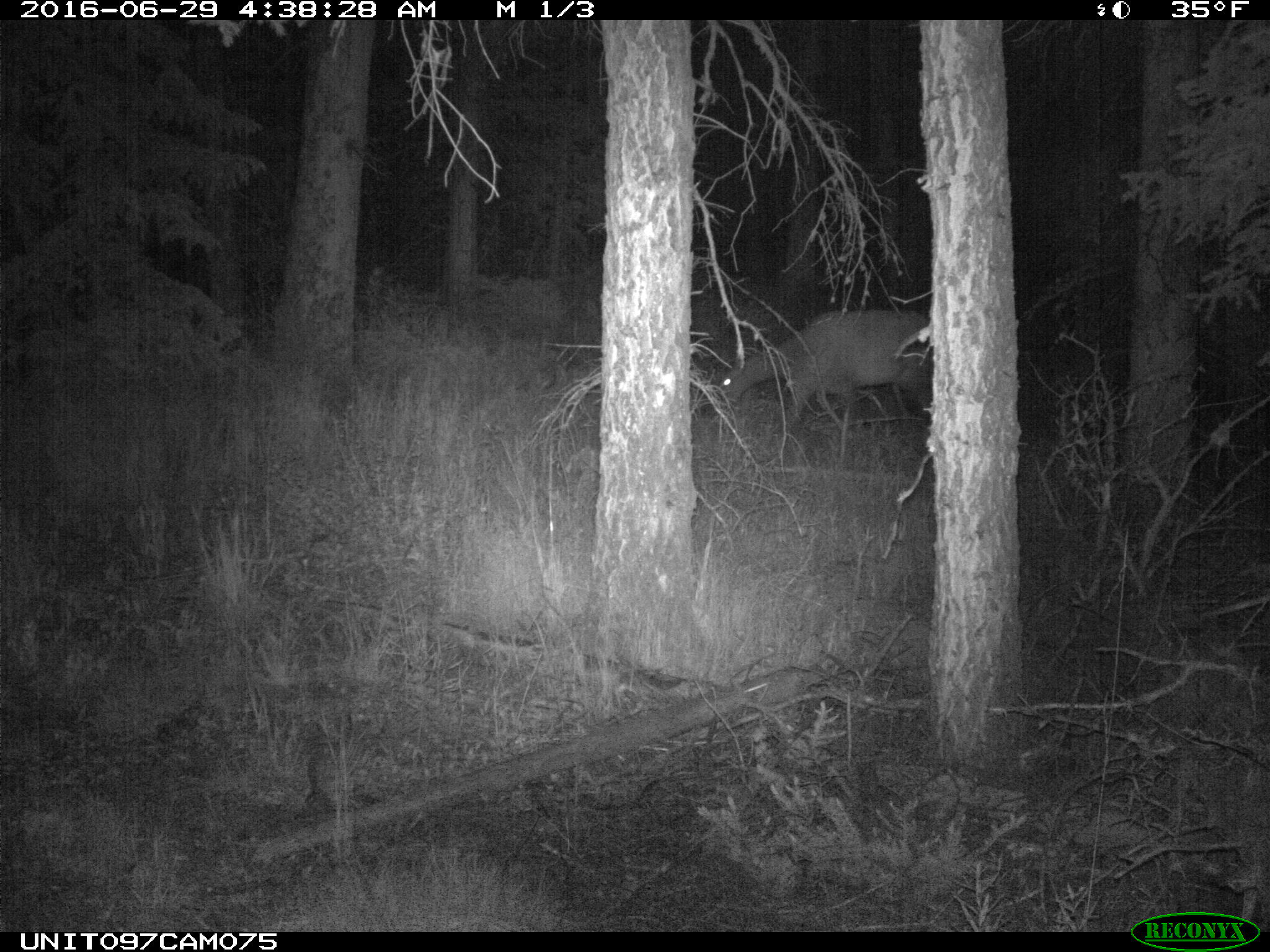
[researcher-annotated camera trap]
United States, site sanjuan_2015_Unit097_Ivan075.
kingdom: Animalia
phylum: Chordata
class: Mammalia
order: Artiodactyla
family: Cervidae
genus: Cervus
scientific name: Cervus elaphus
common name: red deer